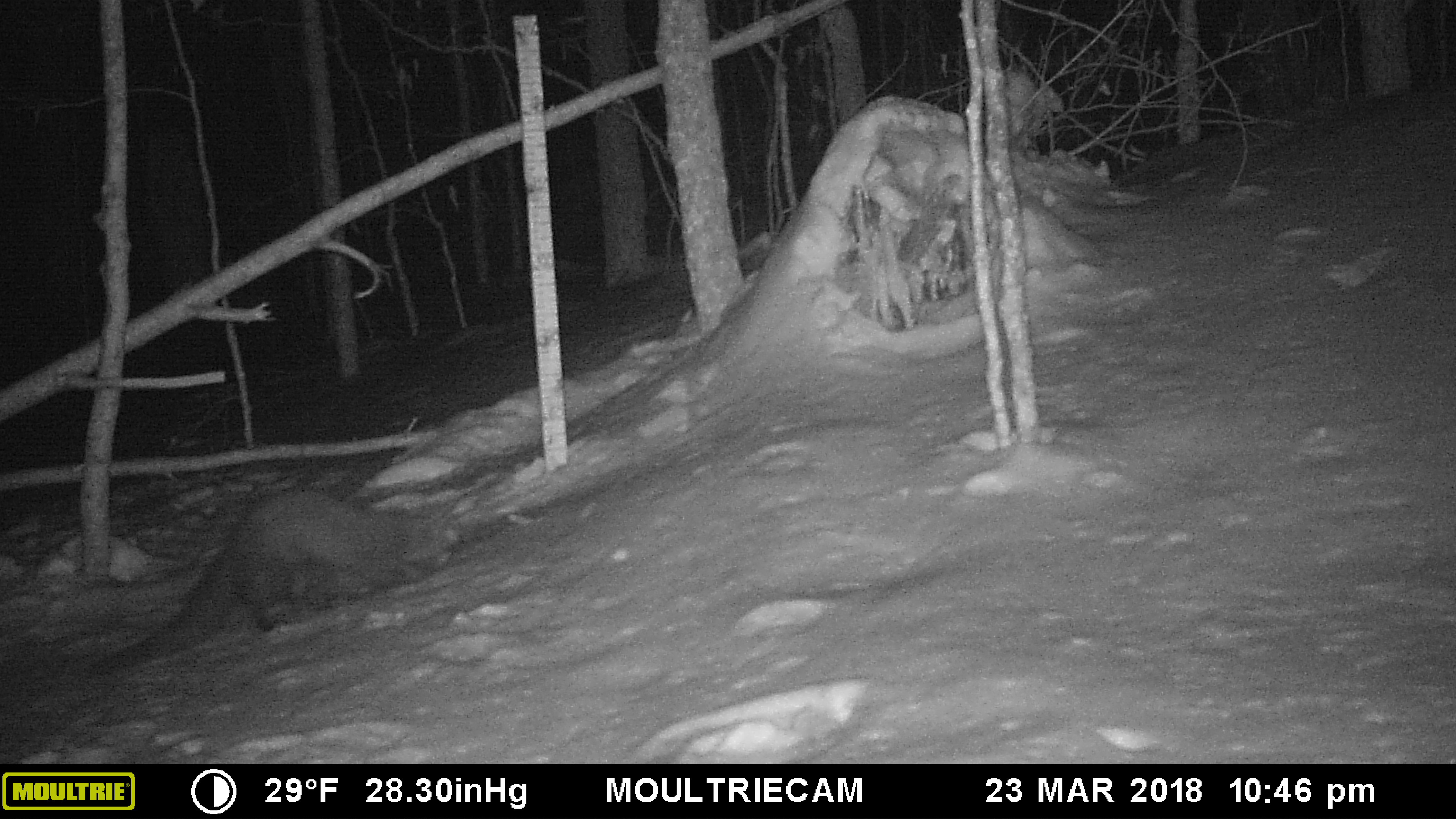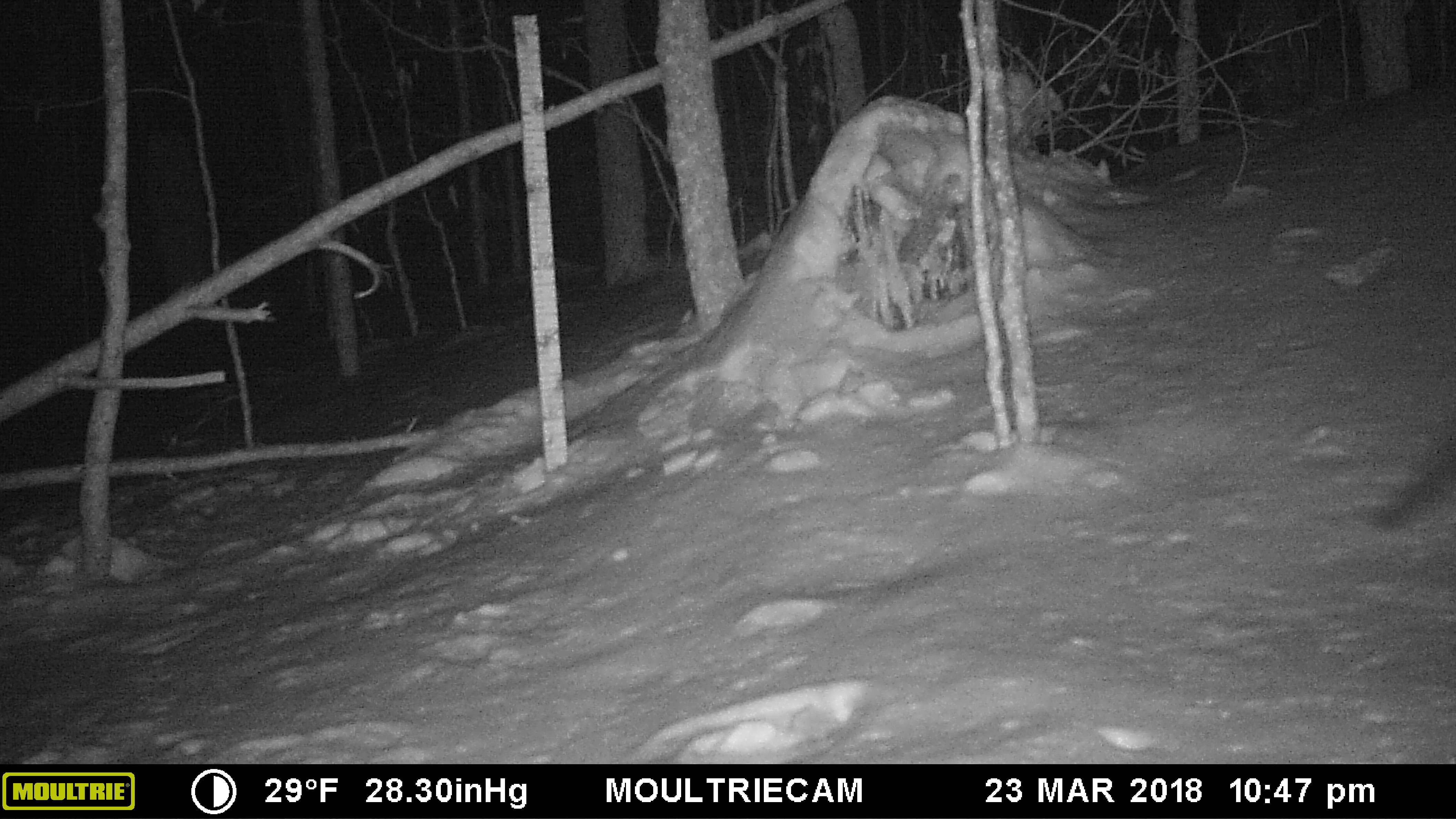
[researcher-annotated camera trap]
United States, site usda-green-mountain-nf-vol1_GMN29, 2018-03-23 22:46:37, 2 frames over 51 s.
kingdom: Animalia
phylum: Chordata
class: Mammalia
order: Carnivora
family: Mustelidae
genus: Pekania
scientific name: Pekania pennanti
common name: fisher